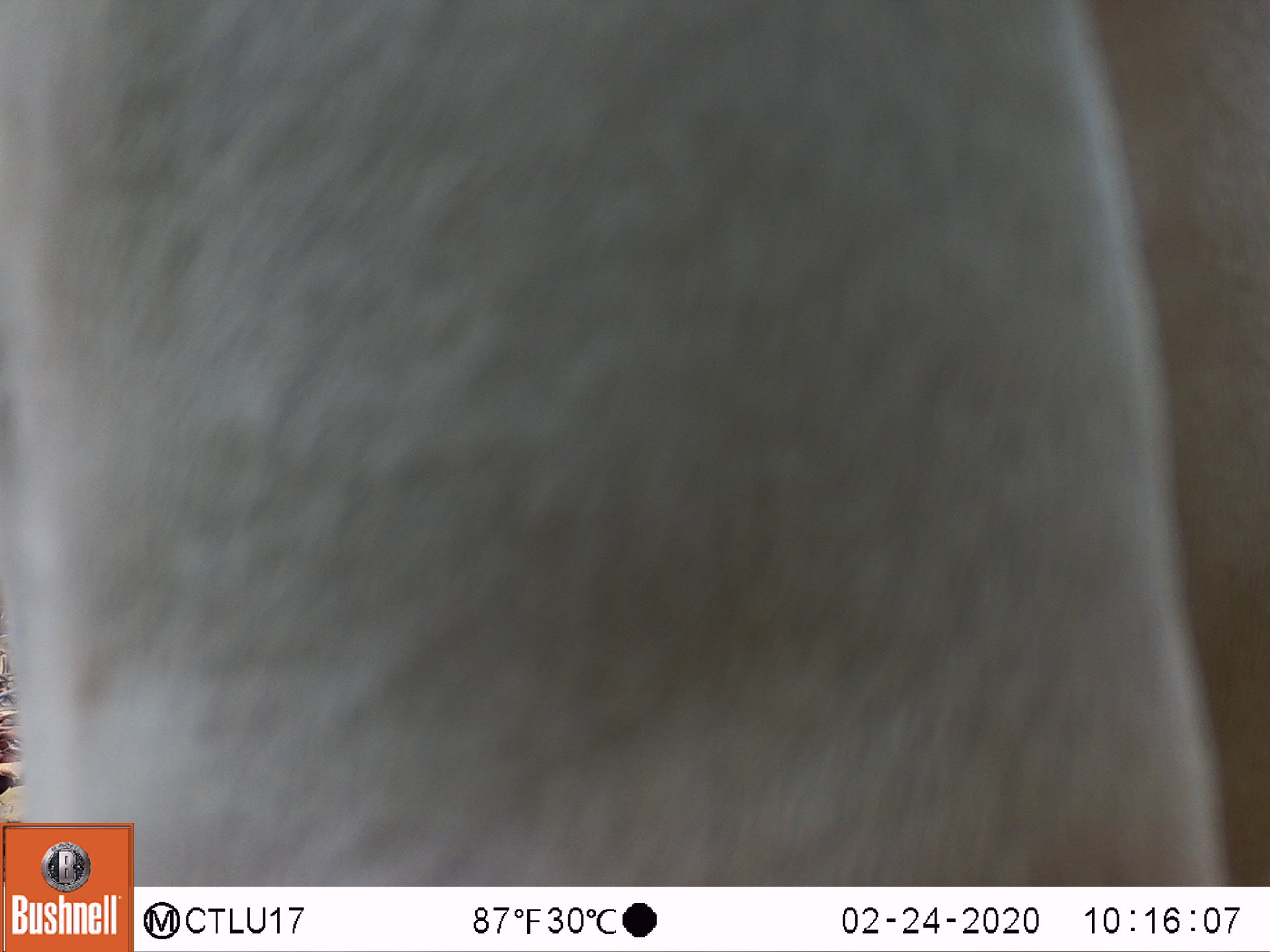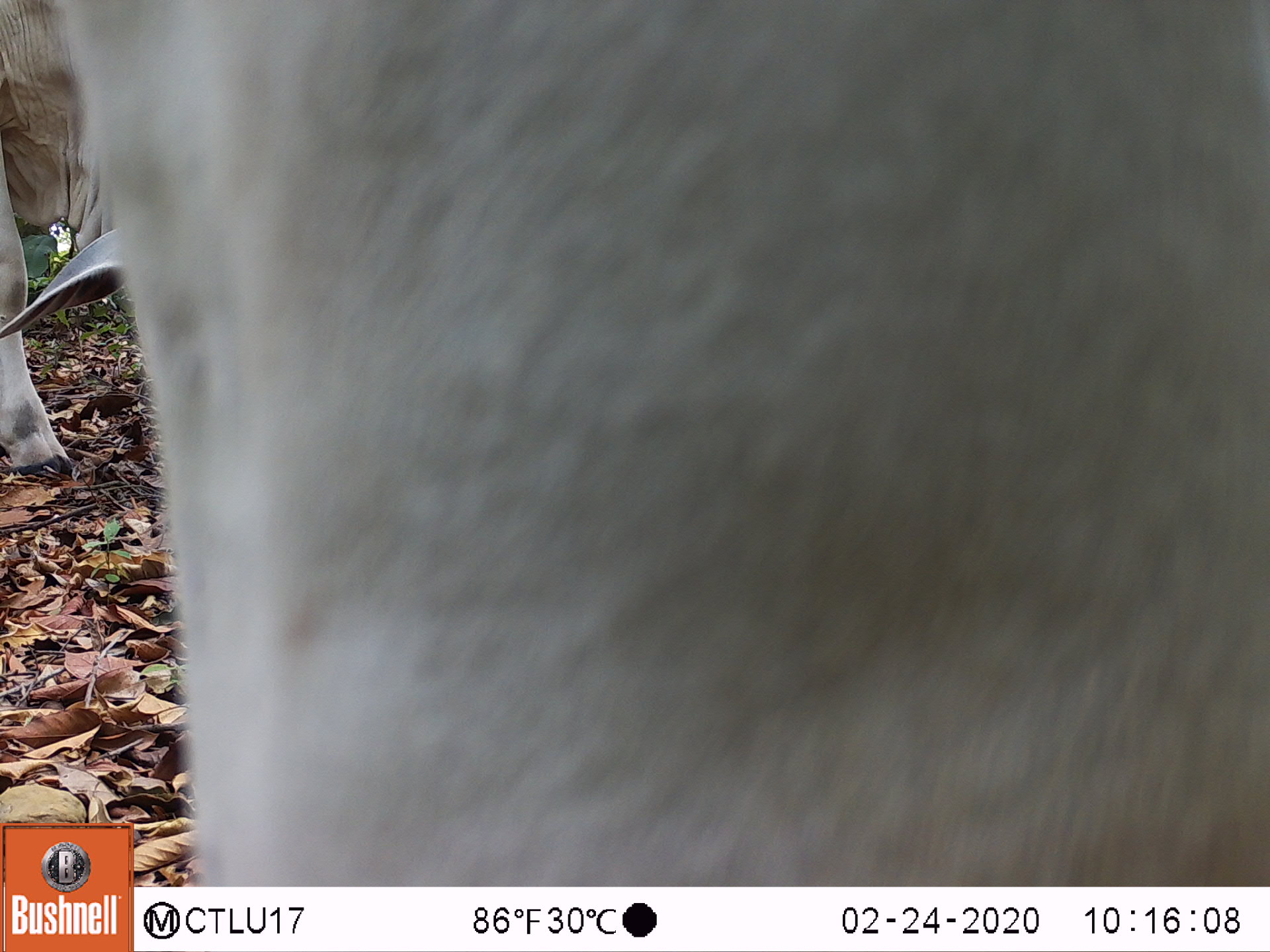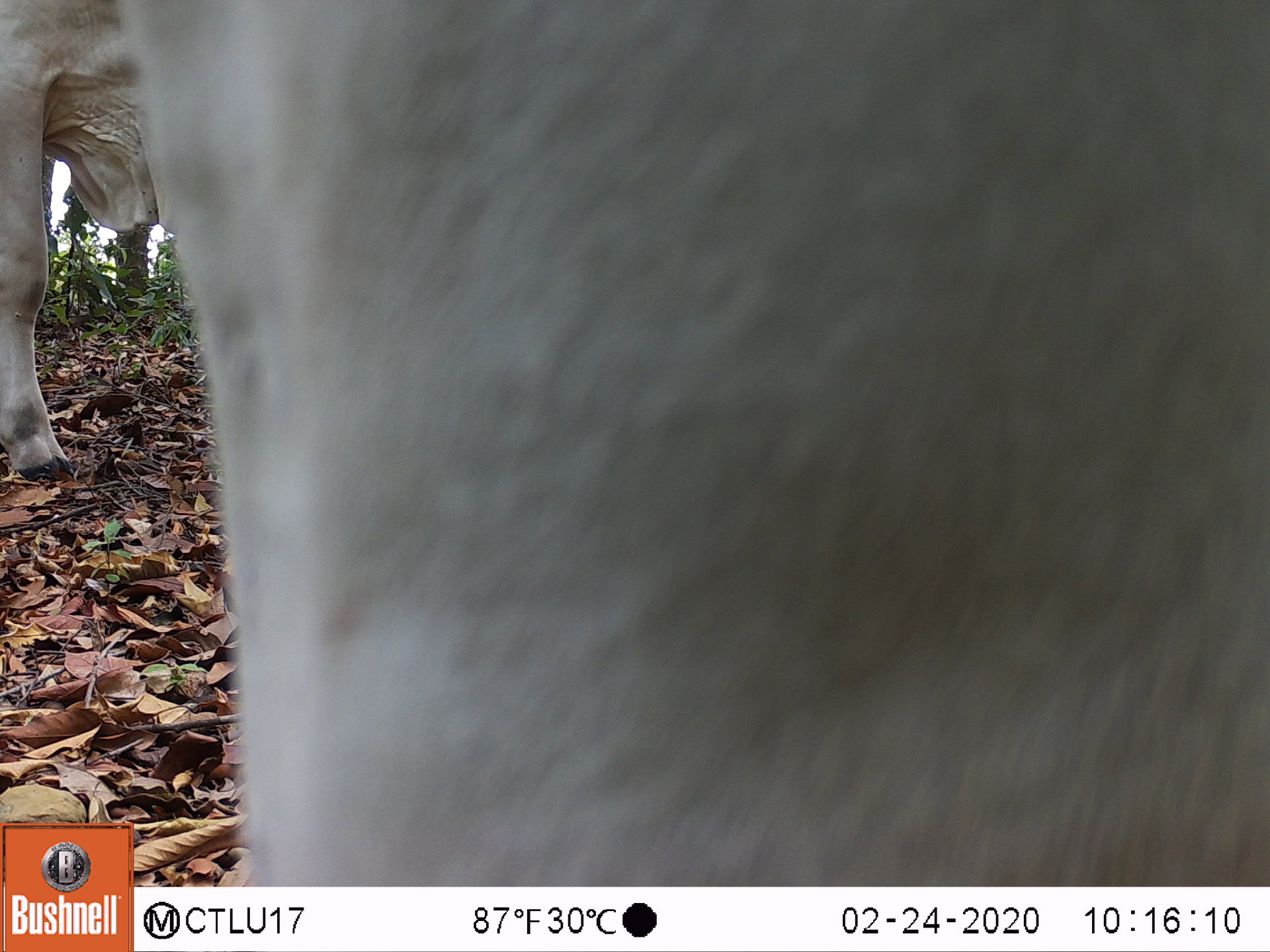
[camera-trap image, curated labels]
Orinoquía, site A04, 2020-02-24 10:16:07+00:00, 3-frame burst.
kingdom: Animalia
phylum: Chordata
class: Mammalia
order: Artiodactyla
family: Bovidae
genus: Bos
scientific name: Bos taurus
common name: cow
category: cattle